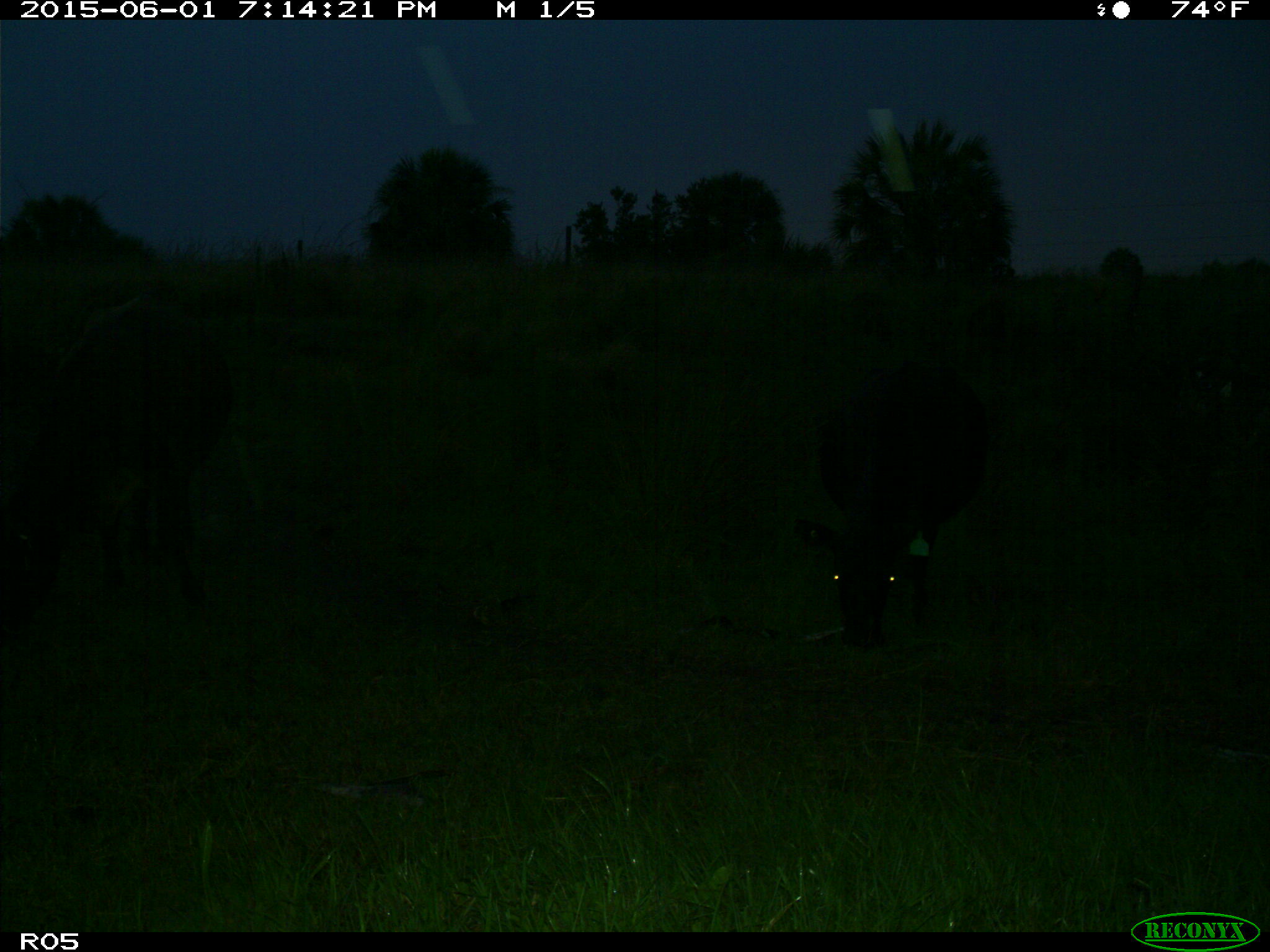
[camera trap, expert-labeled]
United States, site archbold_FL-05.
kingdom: Animalia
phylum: Chordata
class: Mammalia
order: Artiodactyla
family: Bovidae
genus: Bos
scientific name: Bos taurus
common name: domestic cow